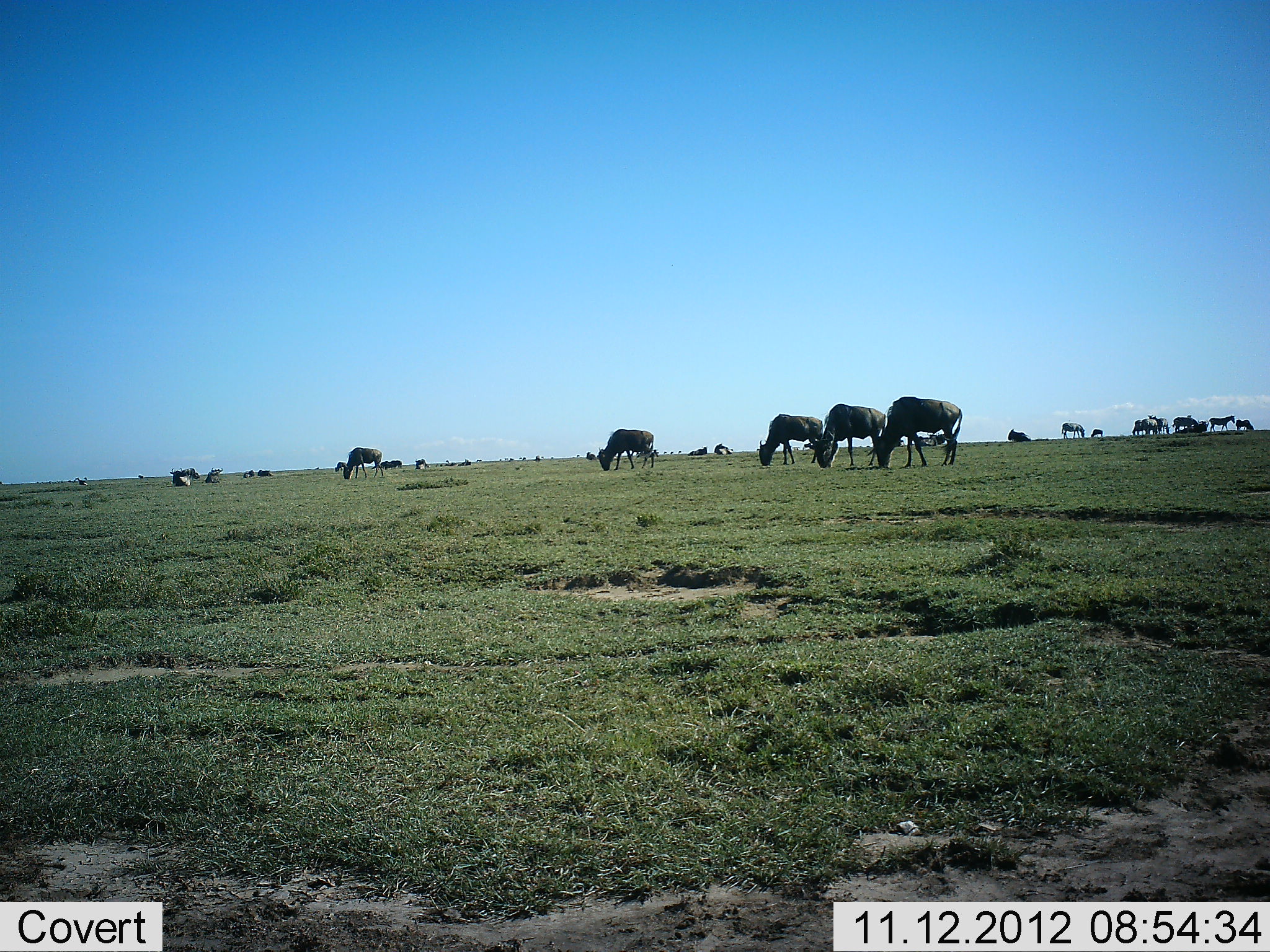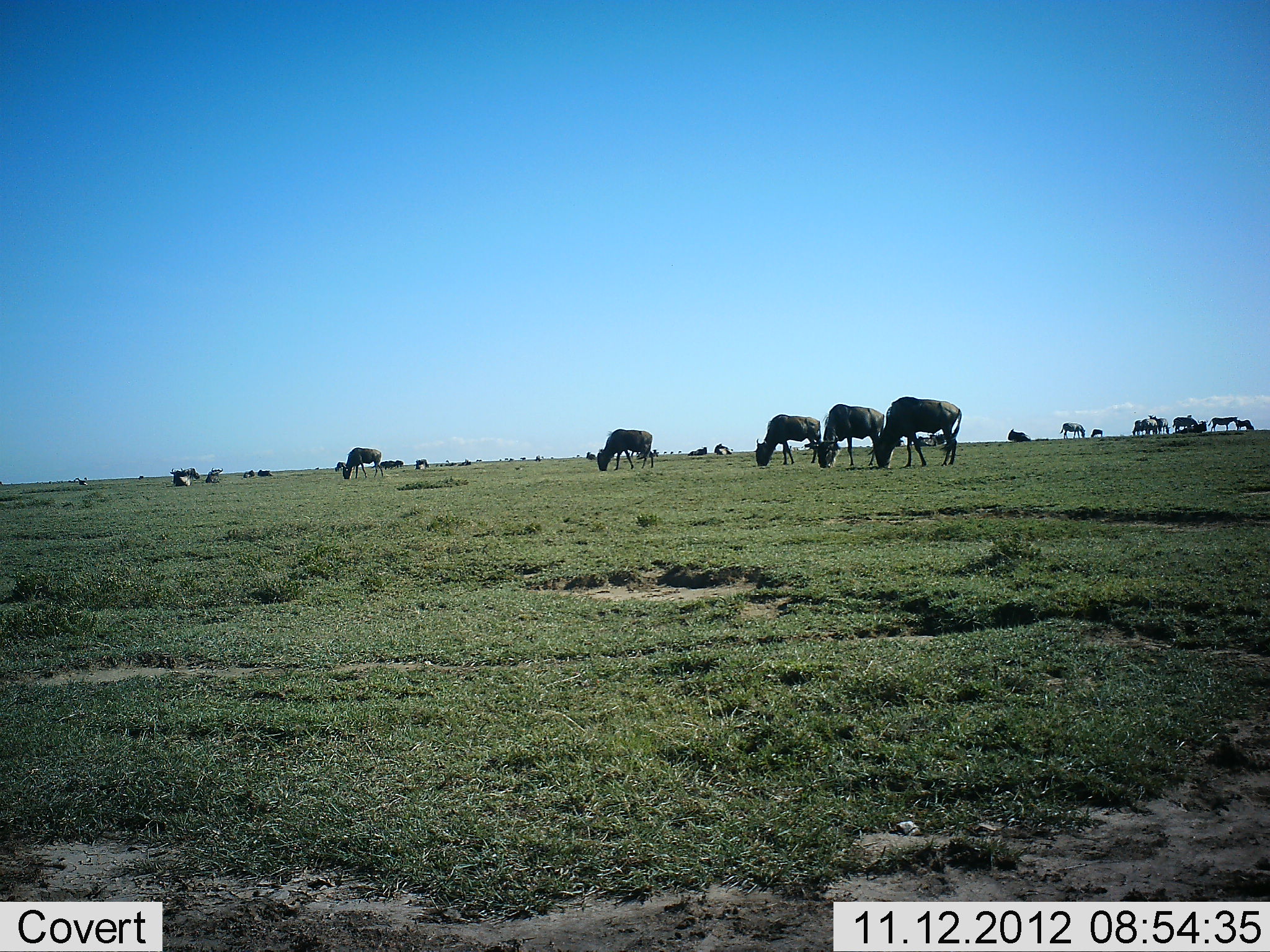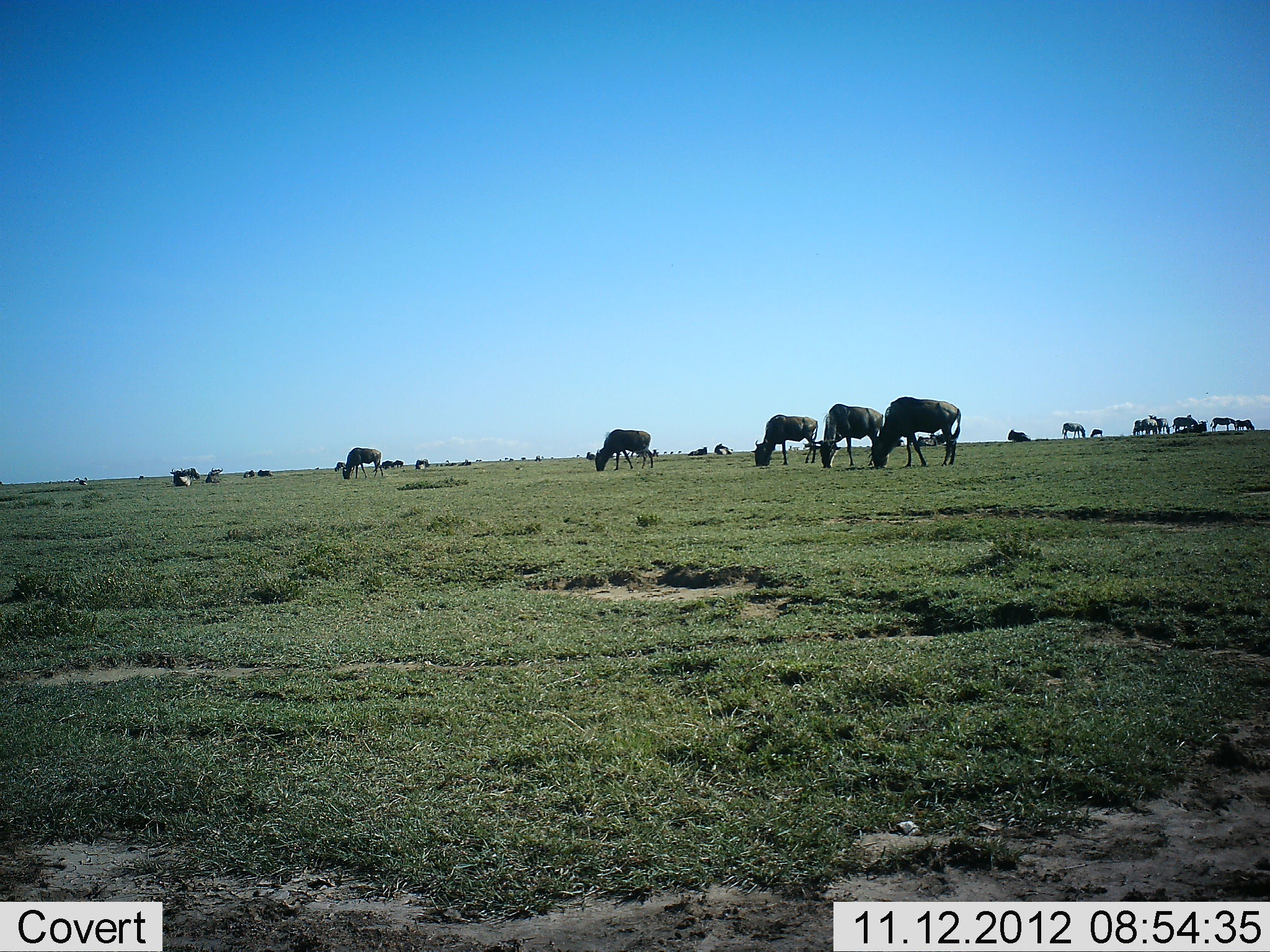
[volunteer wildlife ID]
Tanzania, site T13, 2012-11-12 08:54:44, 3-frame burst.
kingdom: Animalia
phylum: Chordata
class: Mammalia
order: Artiodactyla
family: Bovidae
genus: Connochaetes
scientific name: Connochaetes taurinus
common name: blue wildebeest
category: wildebeest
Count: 11-50.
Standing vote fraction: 47%.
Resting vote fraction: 33%.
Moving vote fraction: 27%.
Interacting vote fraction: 7%.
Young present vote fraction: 7%.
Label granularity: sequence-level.